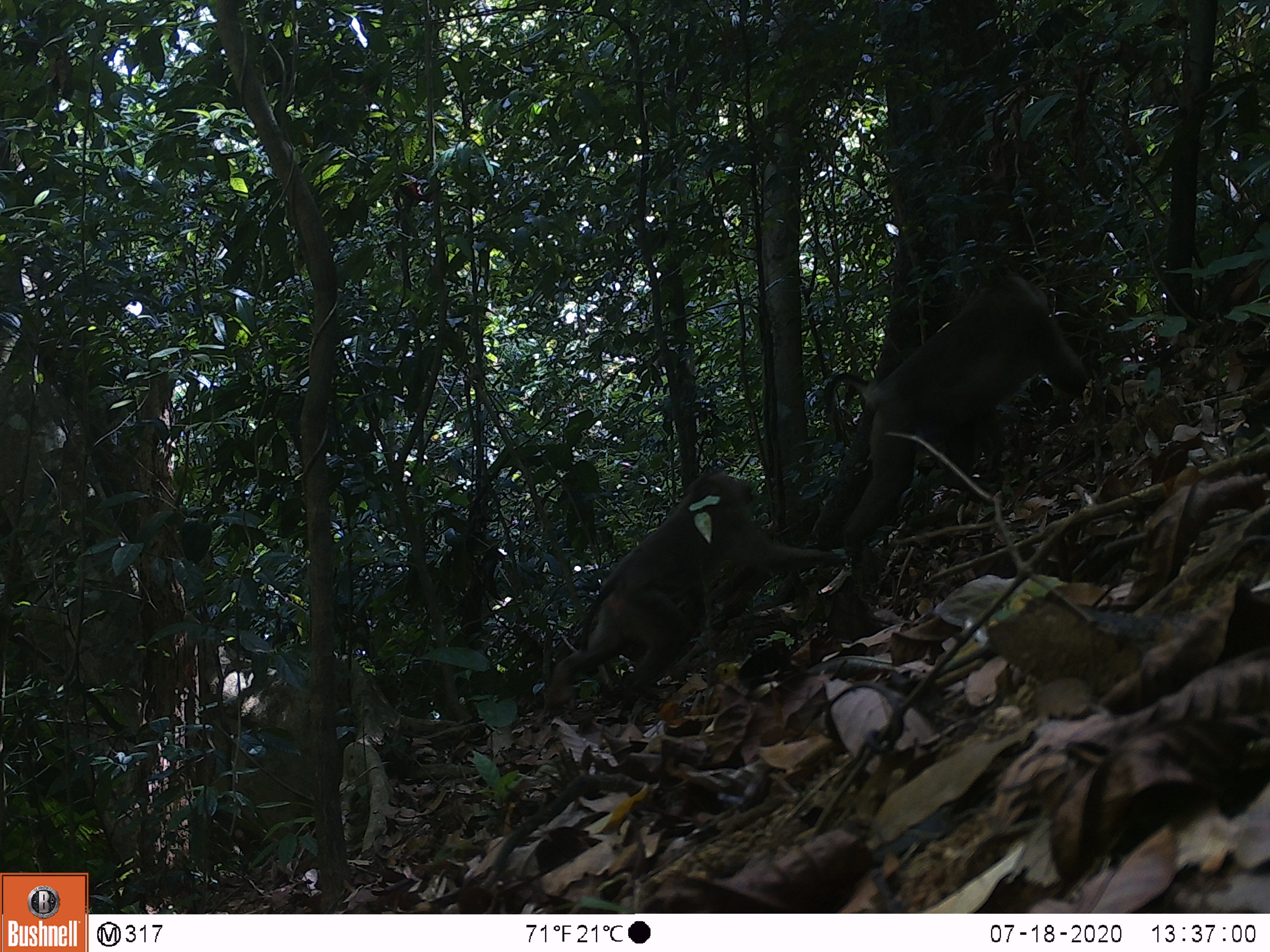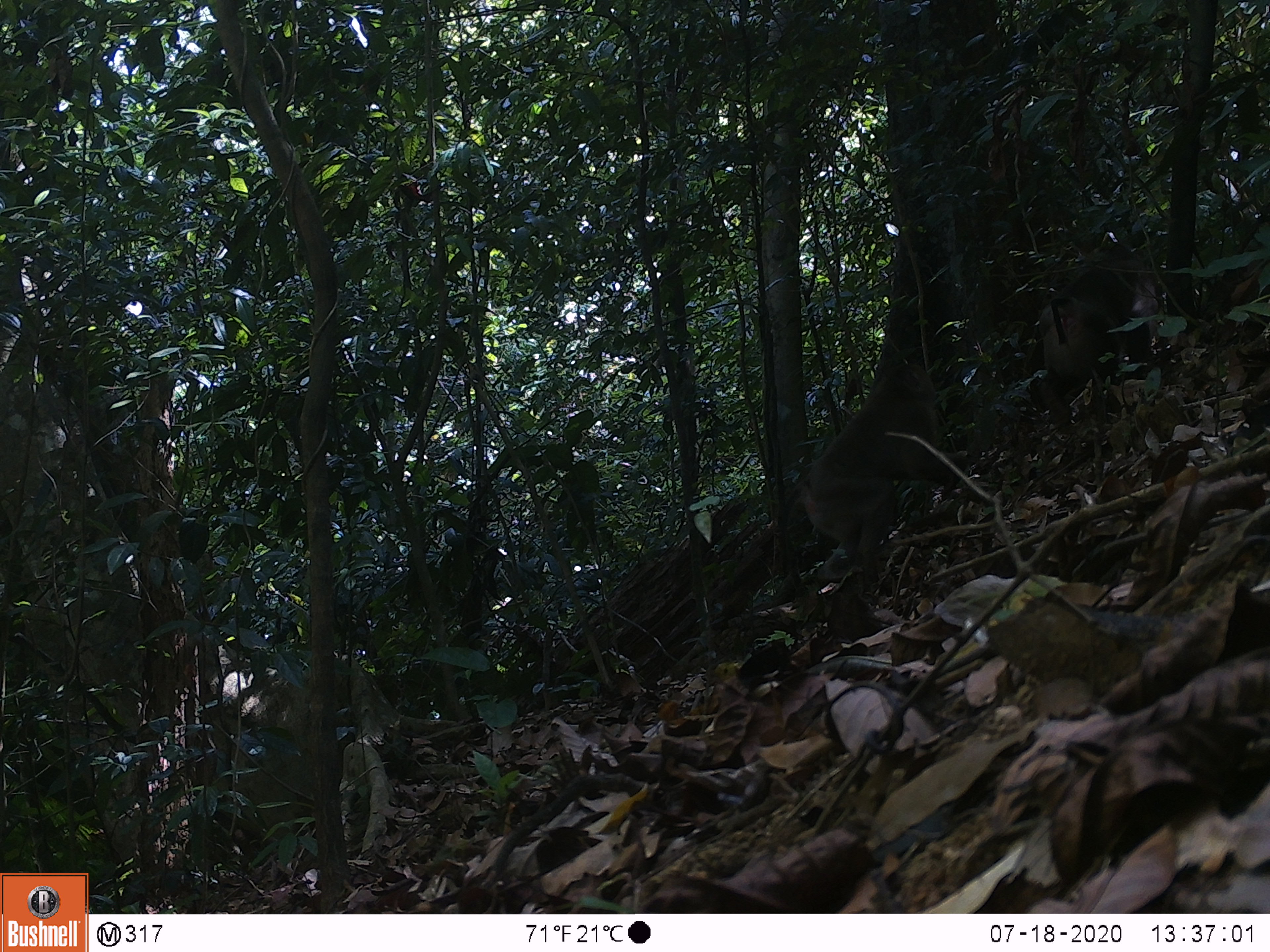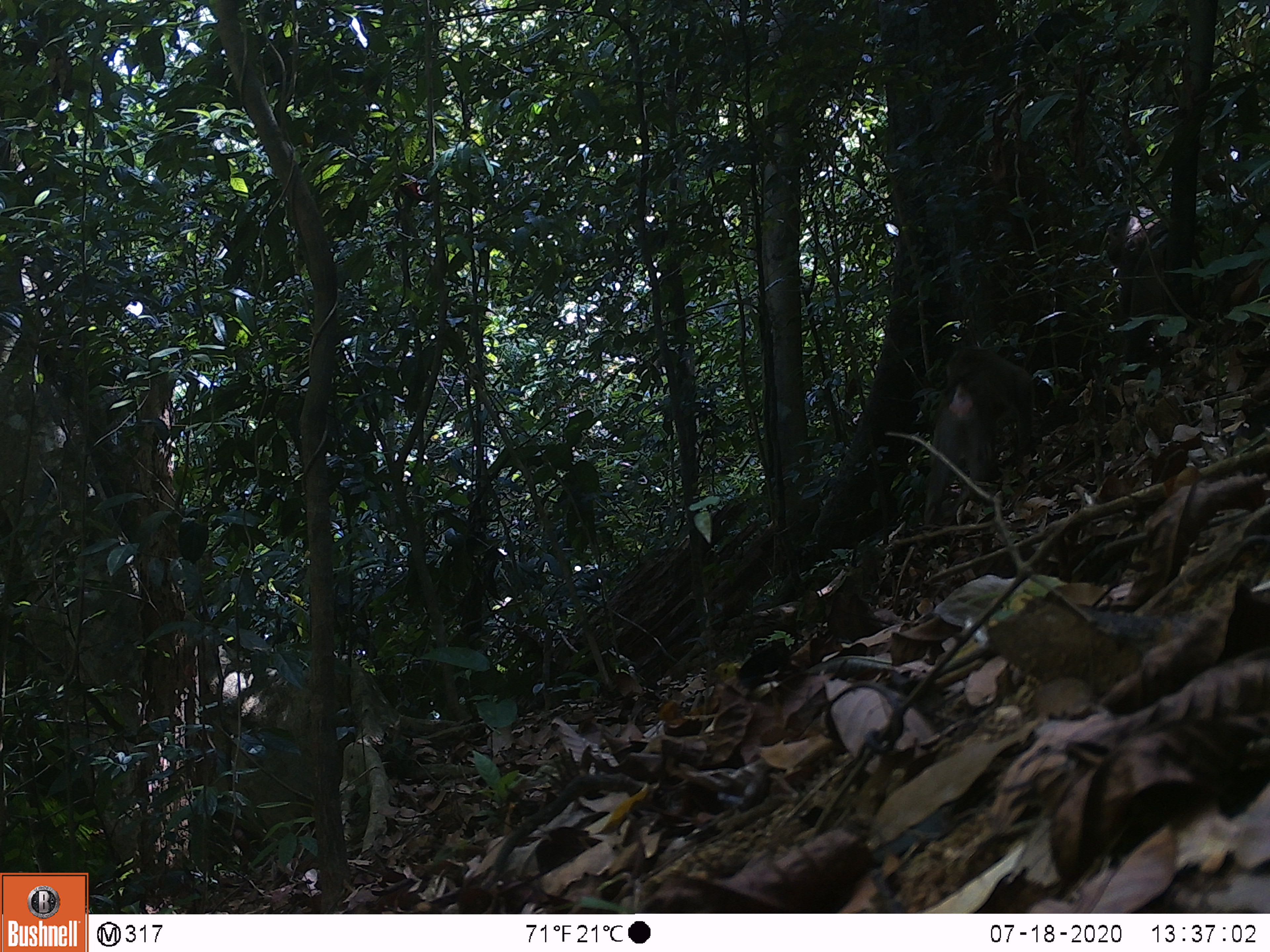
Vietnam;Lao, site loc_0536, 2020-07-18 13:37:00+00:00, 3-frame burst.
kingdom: Animalia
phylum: Chordata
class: Mammalia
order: Primates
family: Cercopithecidae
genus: Macaca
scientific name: Macaca nemestrina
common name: pig-tailed macaque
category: pig tailed macaque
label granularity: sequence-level